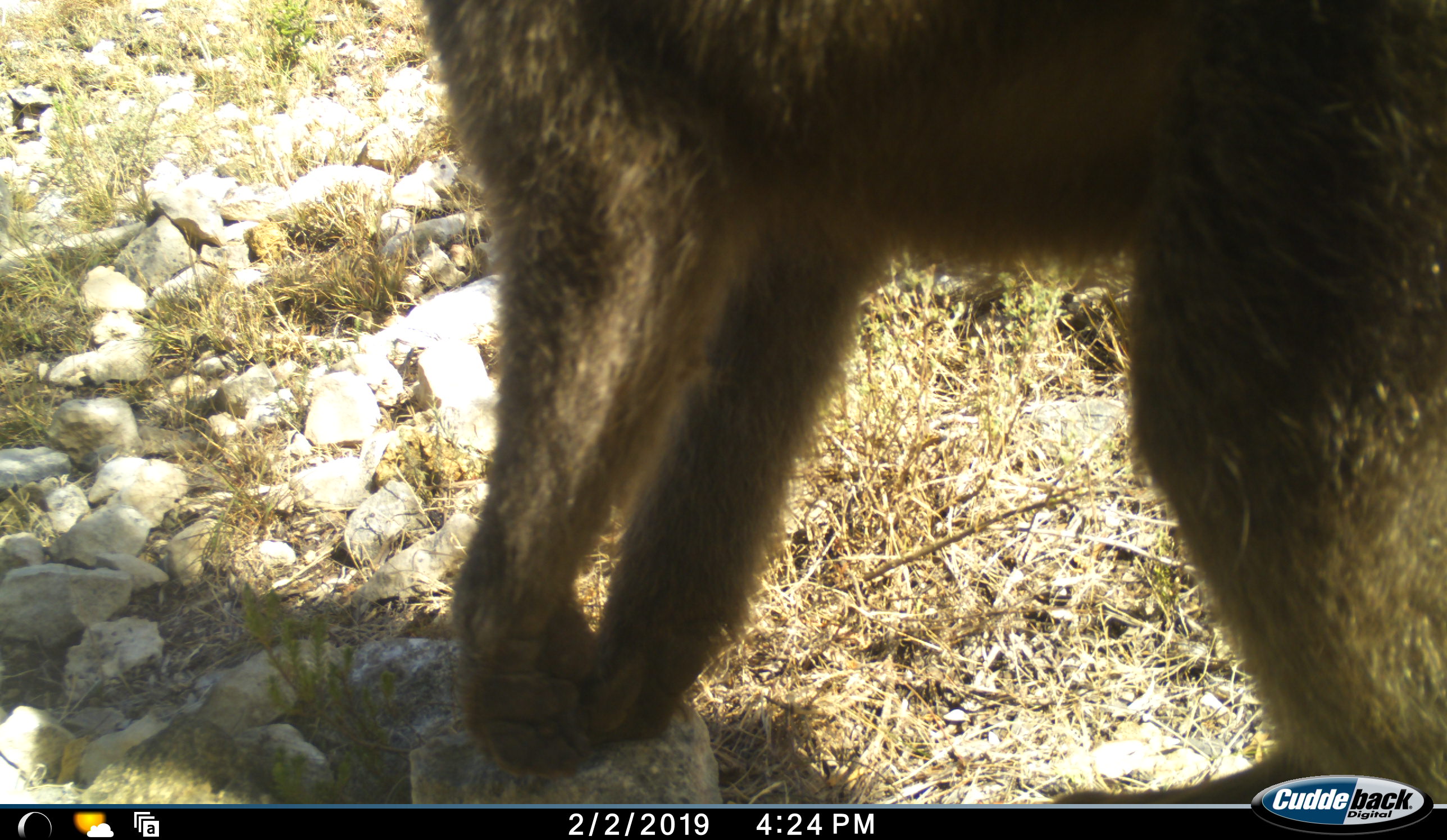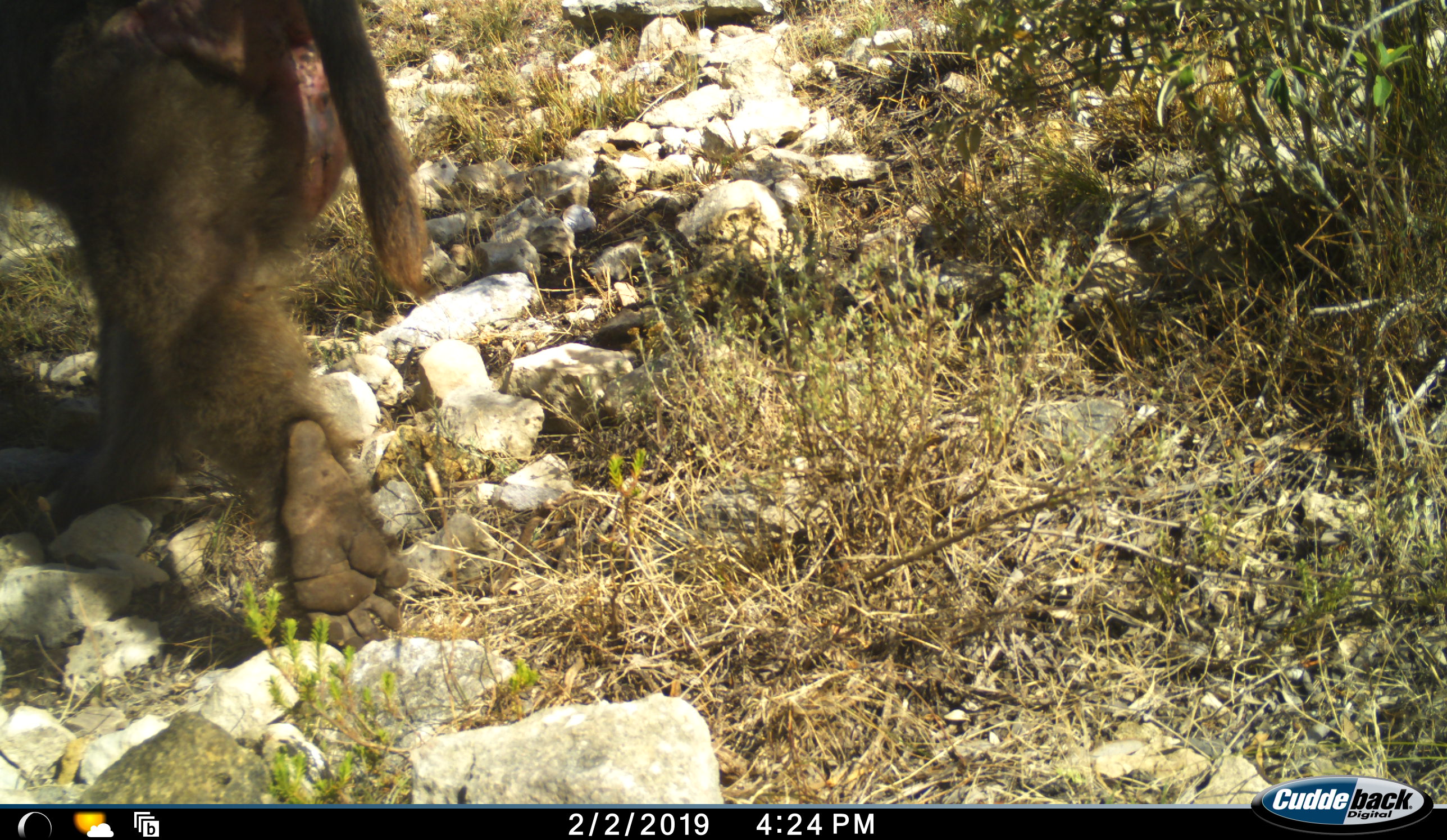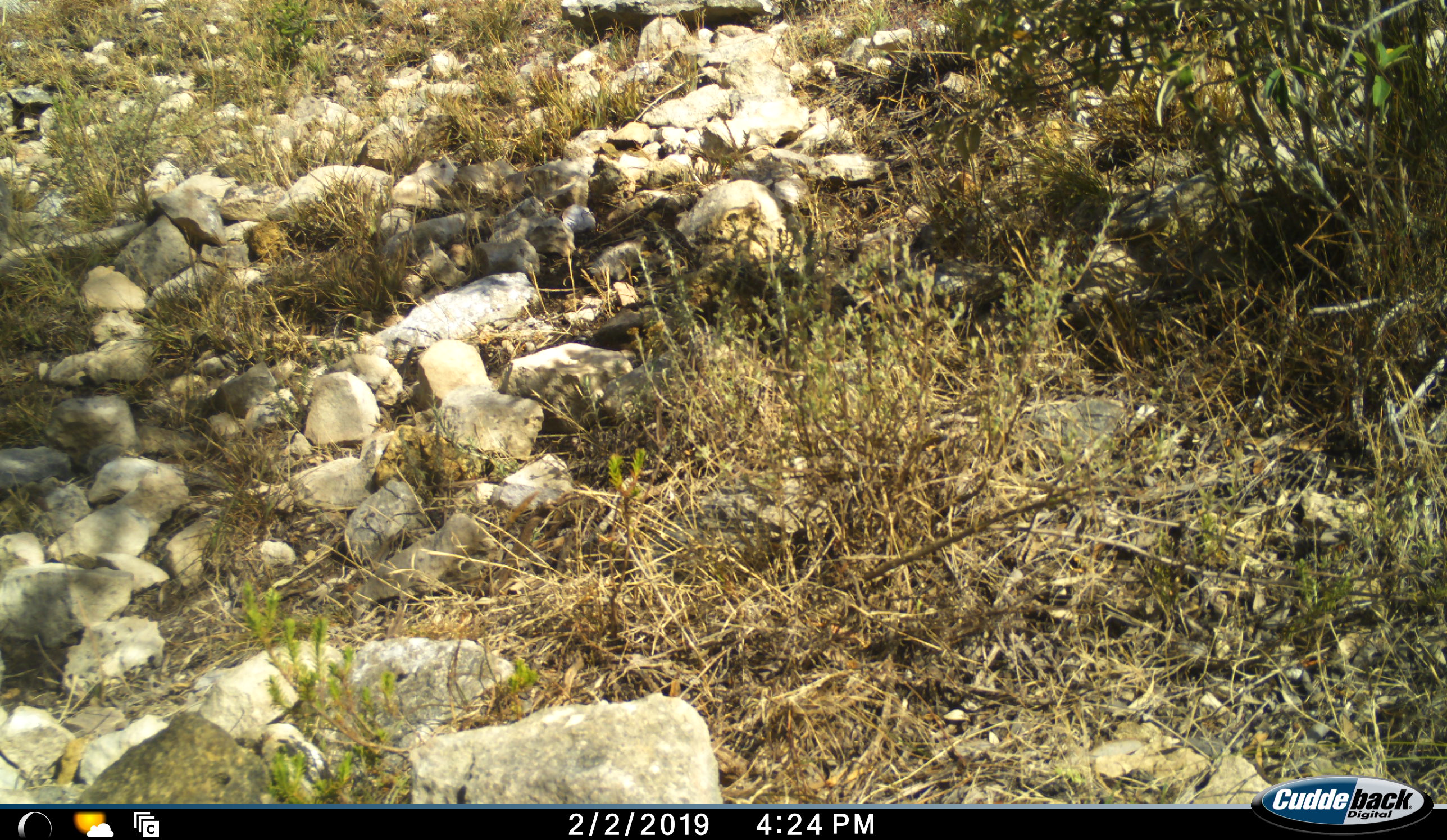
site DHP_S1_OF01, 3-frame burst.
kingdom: Animalia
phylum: Chordata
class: Mammalia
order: Primates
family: Cercopithecidae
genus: Papio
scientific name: Papio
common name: baboon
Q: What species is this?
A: Baboon (Papio).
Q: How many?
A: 1.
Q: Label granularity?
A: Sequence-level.